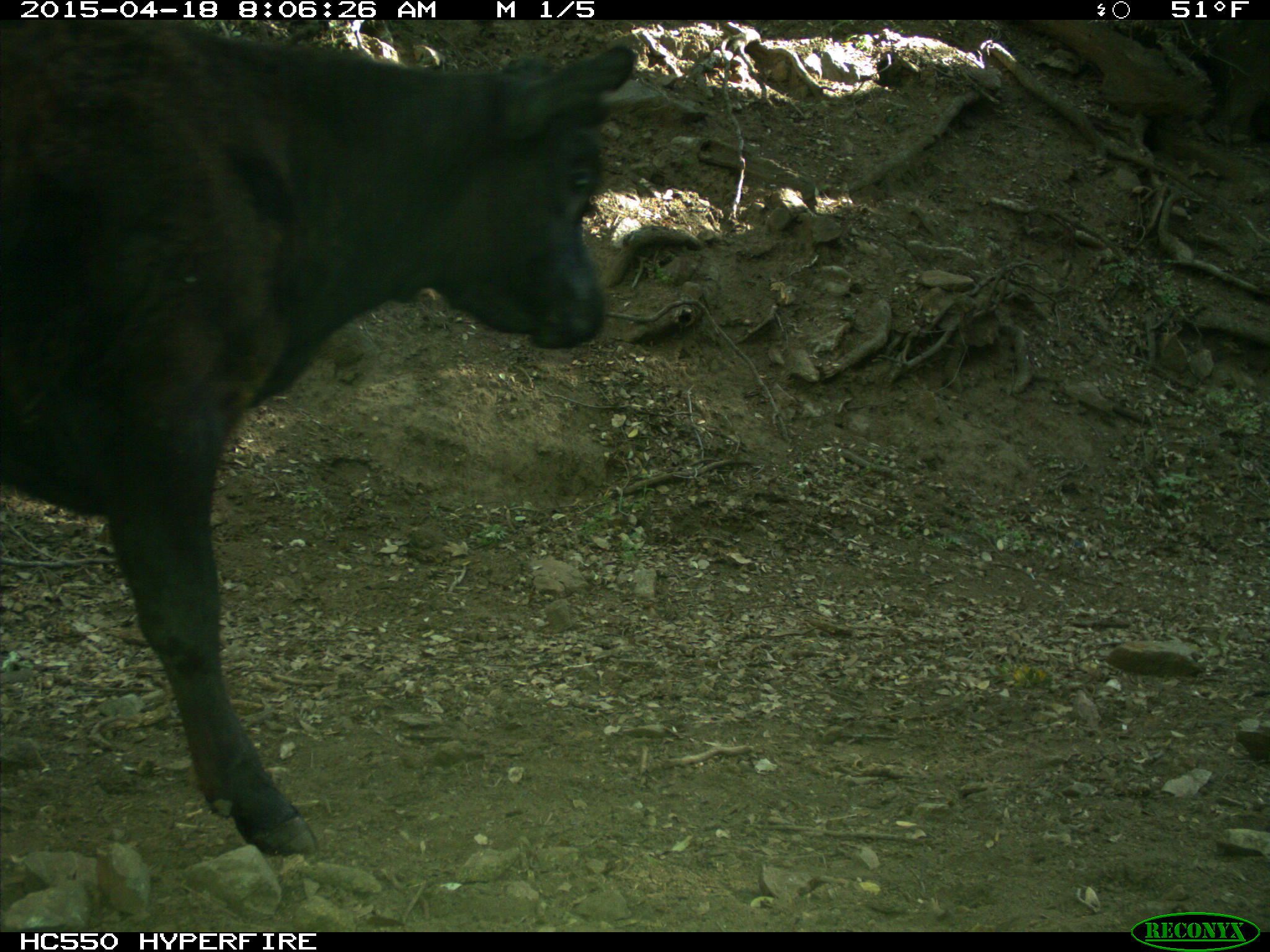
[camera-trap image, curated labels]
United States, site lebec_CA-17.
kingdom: Animalia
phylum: Chordata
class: Mammalia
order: Artiodactyla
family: Bovidae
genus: Bos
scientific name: Bos taurus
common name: domestic cow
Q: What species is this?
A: Bos taurus (domestic cow).